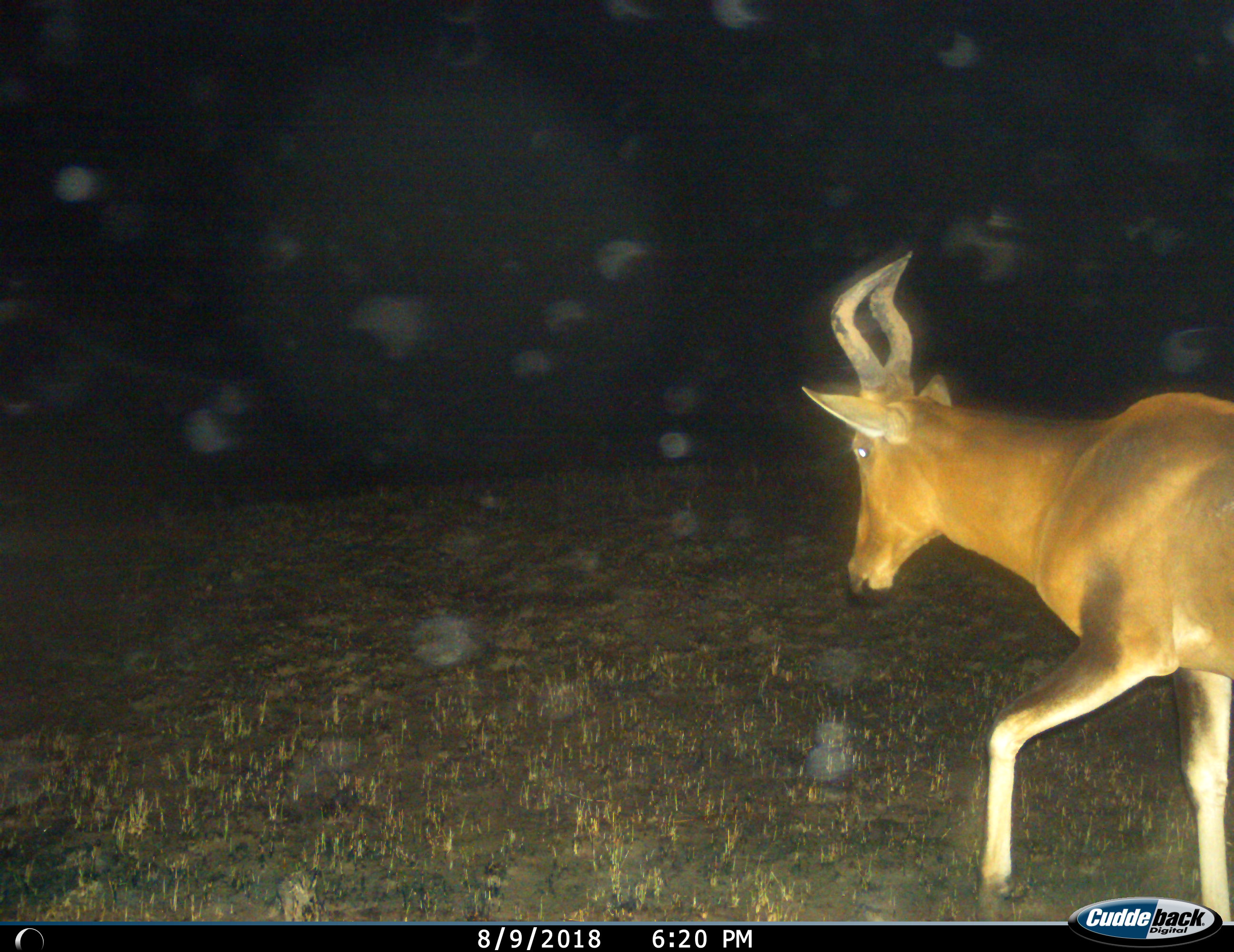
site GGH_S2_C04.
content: unidentified animal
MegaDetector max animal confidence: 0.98